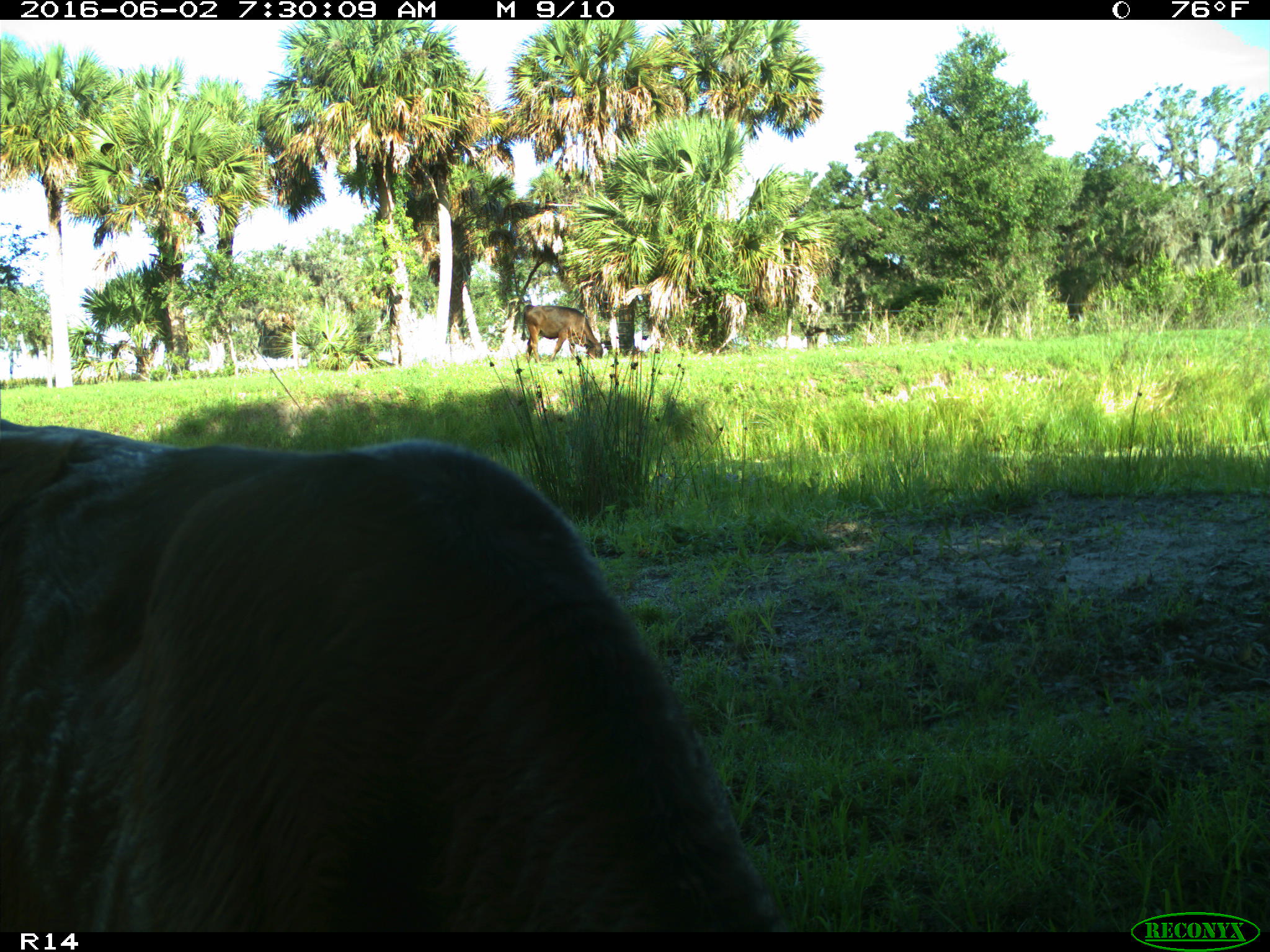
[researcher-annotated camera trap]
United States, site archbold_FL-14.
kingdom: Animalia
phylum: Chordata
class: Mammalia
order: Artiodactyla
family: Suidae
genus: Sus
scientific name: Sus scrofa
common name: wild boar